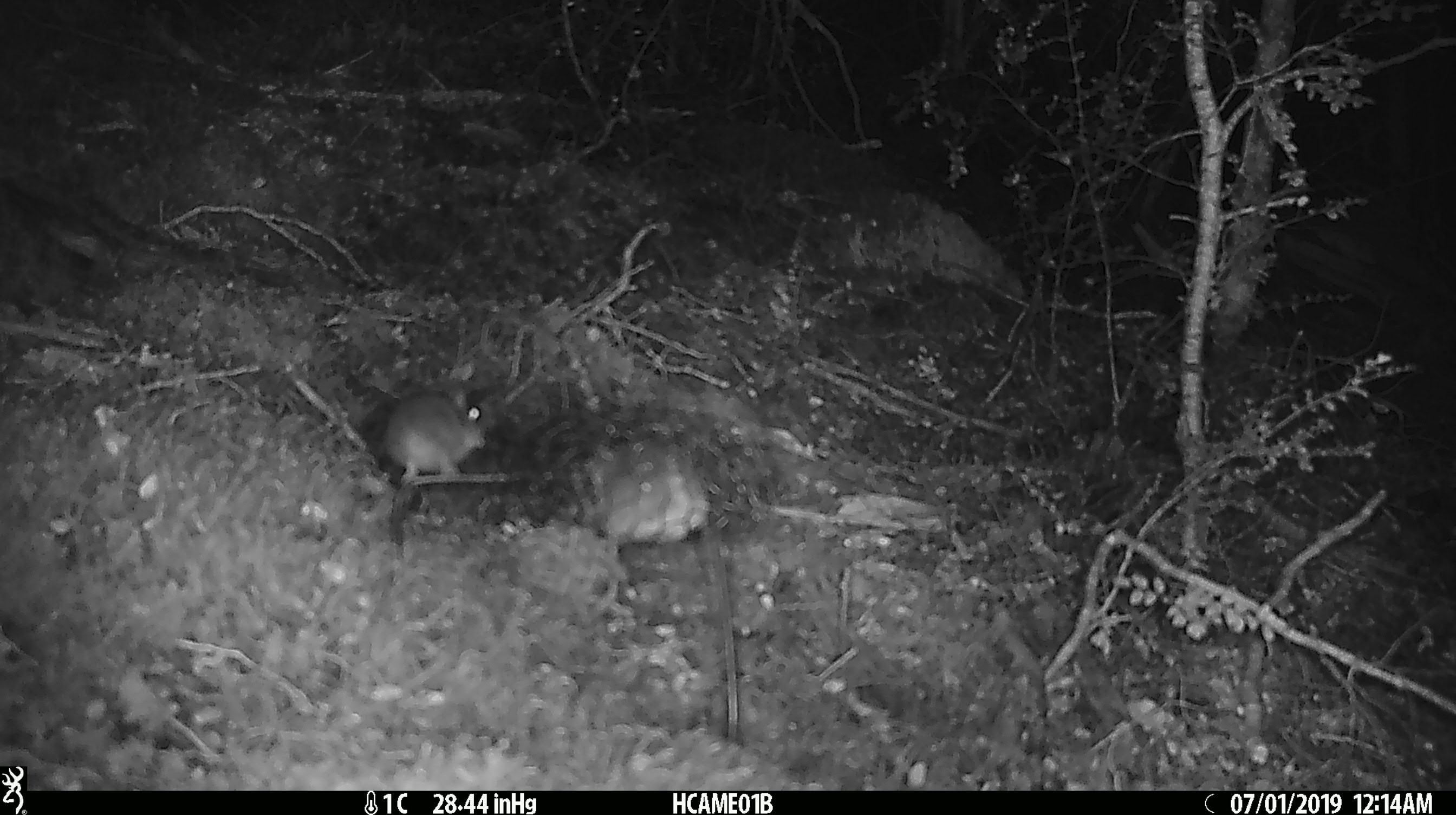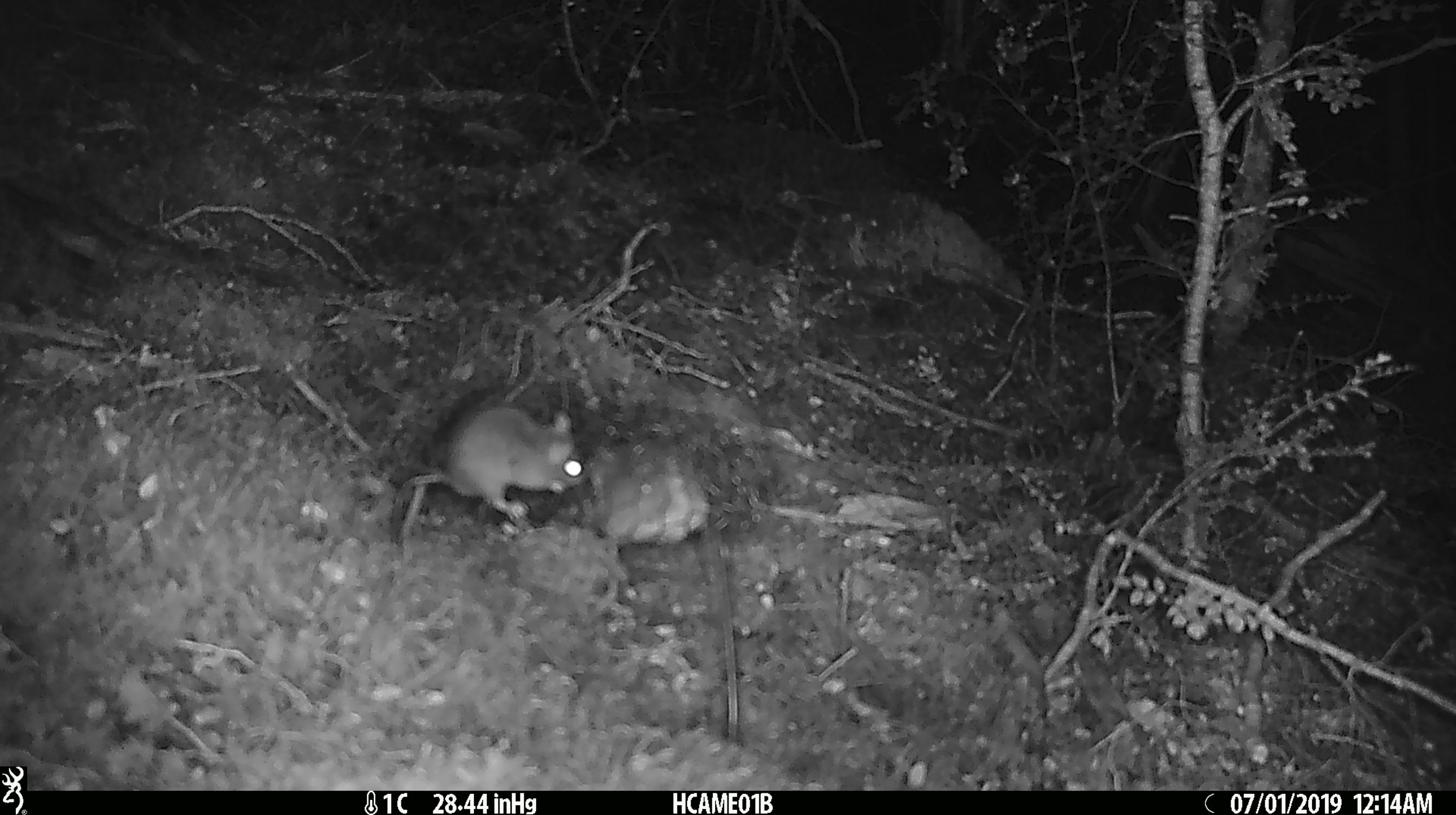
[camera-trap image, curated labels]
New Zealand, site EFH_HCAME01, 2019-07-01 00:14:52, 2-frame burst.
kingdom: Animalia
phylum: Chordata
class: Mammalia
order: Rodentia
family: Muridae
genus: Mus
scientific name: Mus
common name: mouse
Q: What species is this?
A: Mouse (Mus).